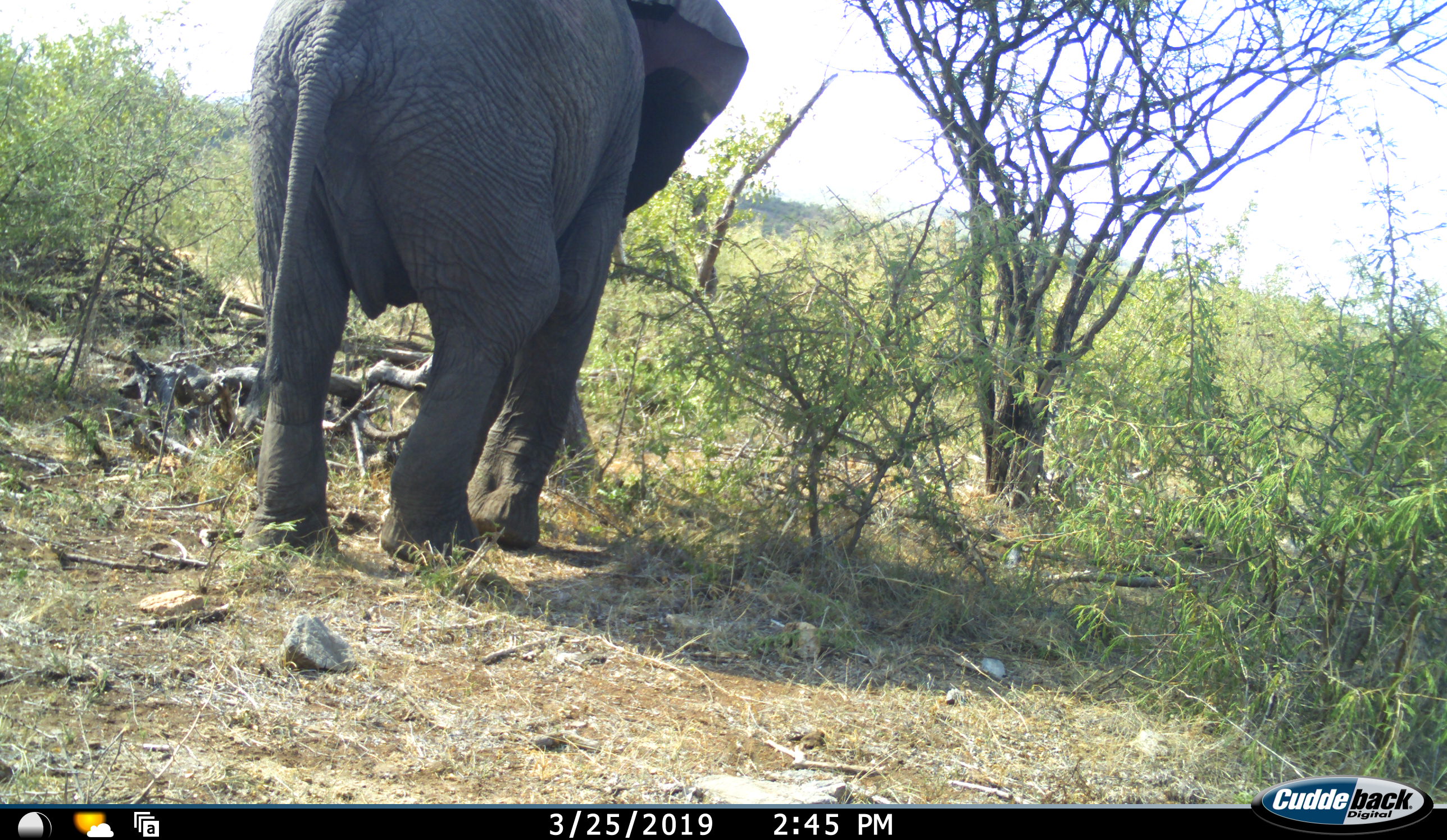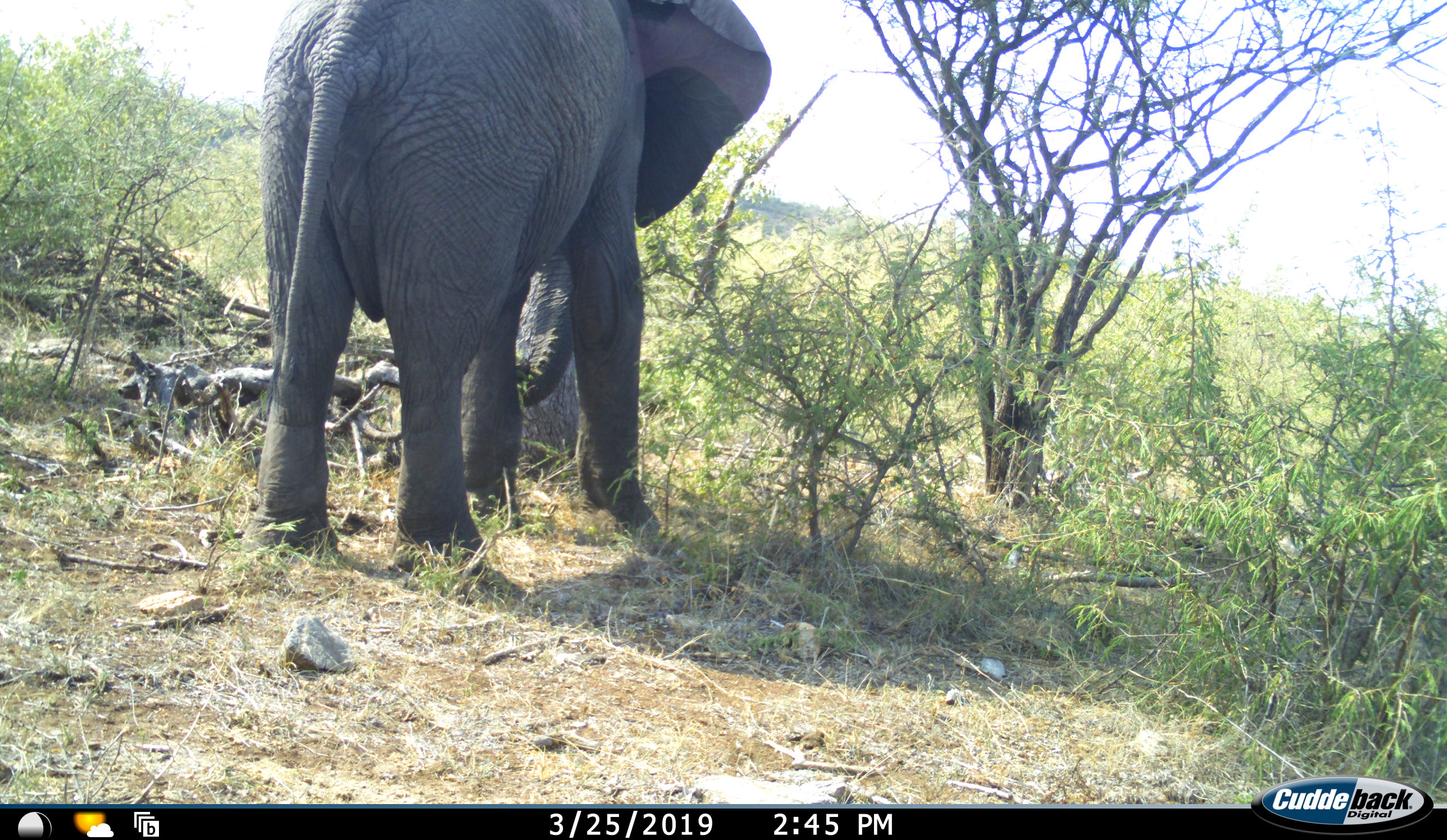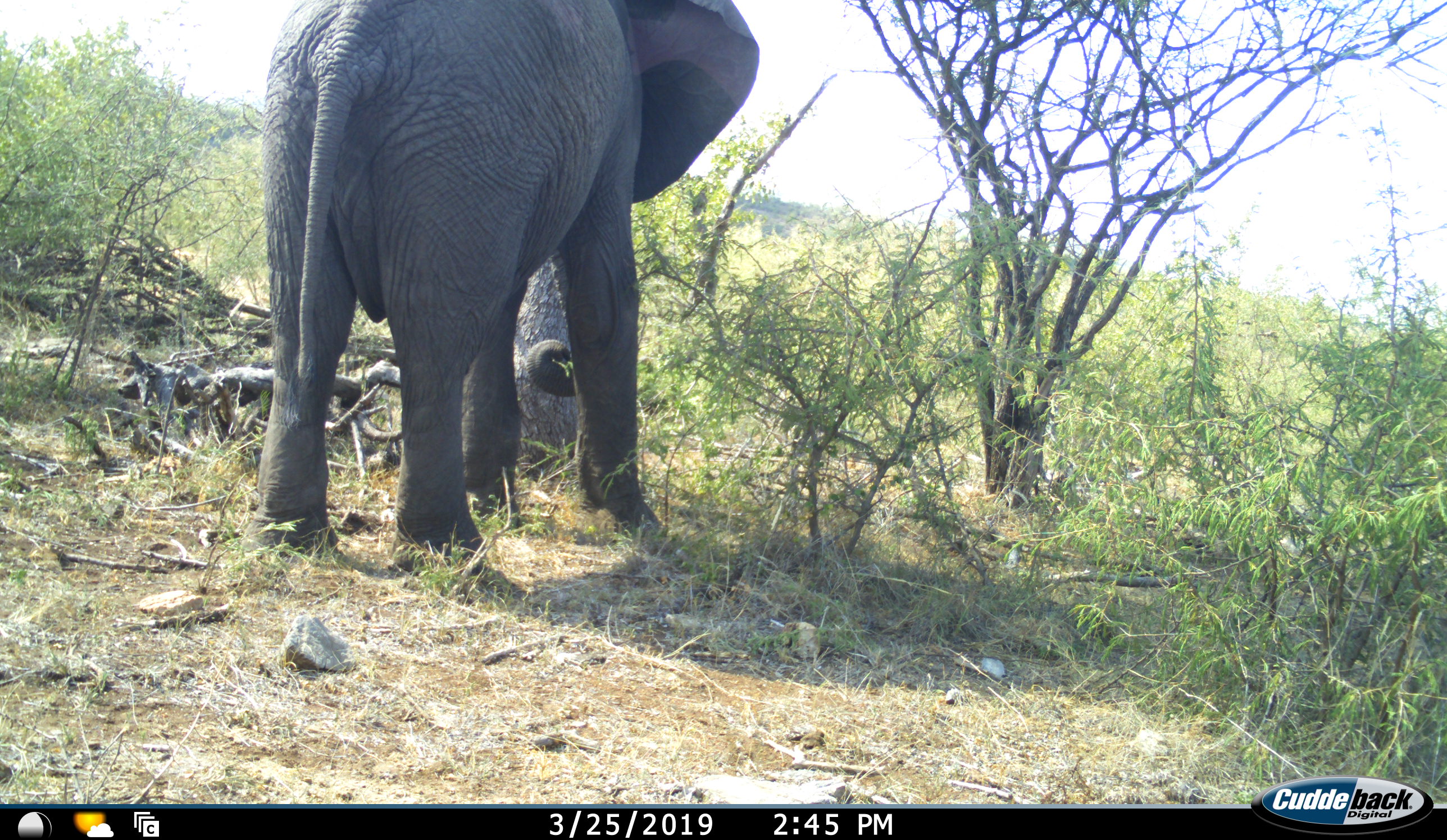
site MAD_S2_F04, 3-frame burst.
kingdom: Animalia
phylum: Chordata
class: Mammalia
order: Proboscidea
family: Elephantidae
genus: Loxodonta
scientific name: Loxodonta africana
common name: african bush elephant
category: elephant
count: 1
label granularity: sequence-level